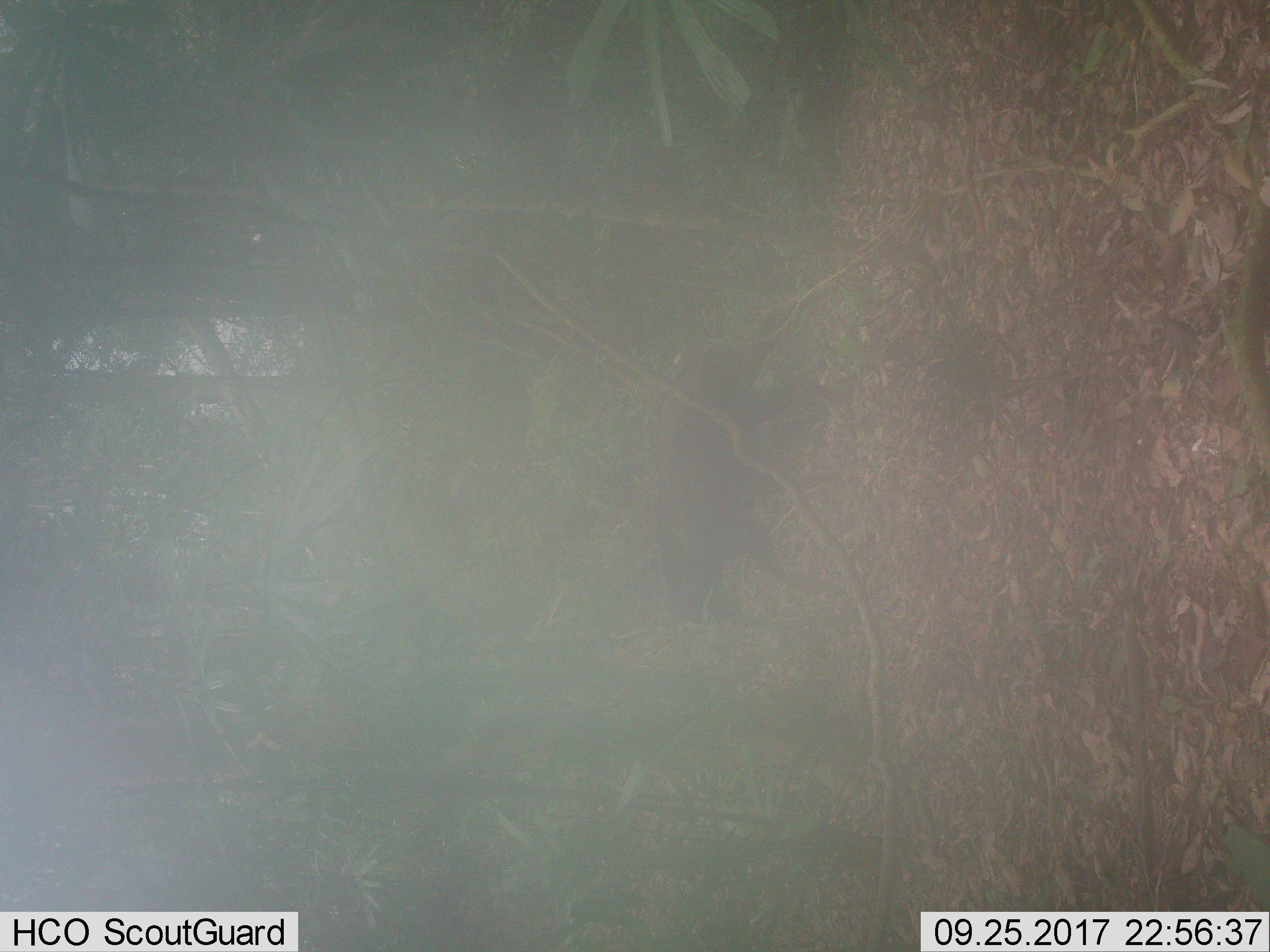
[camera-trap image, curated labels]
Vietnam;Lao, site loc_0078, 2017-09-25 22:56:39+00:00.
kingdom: Animalia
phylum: Chordata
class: Mammalia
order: Artiodactyla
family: Bovidae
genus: Capricornis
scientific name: Capricornis sumatraensis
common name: chinese serow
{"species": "chinese serow (Capricornis sumatraensis)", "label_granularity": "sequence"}